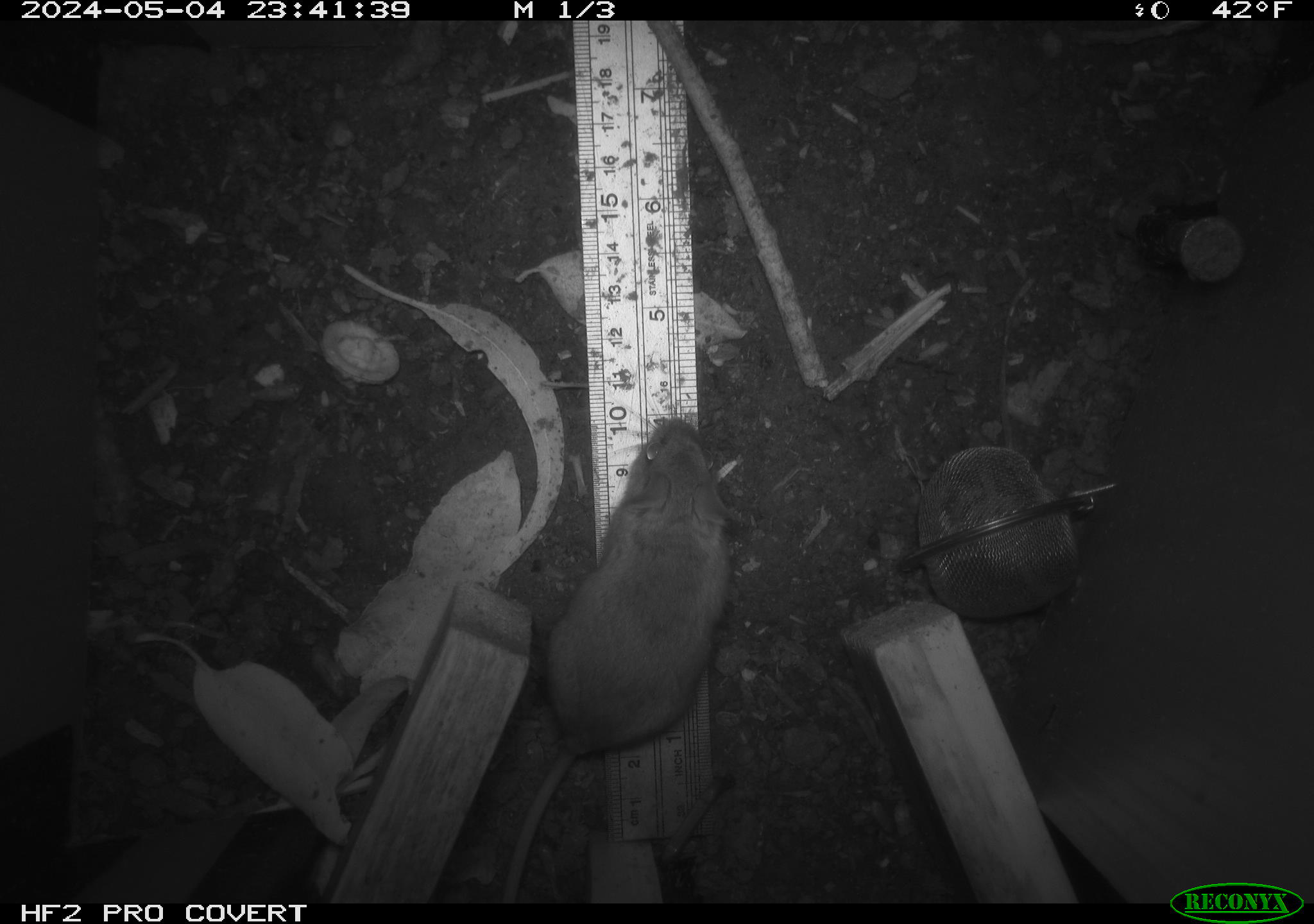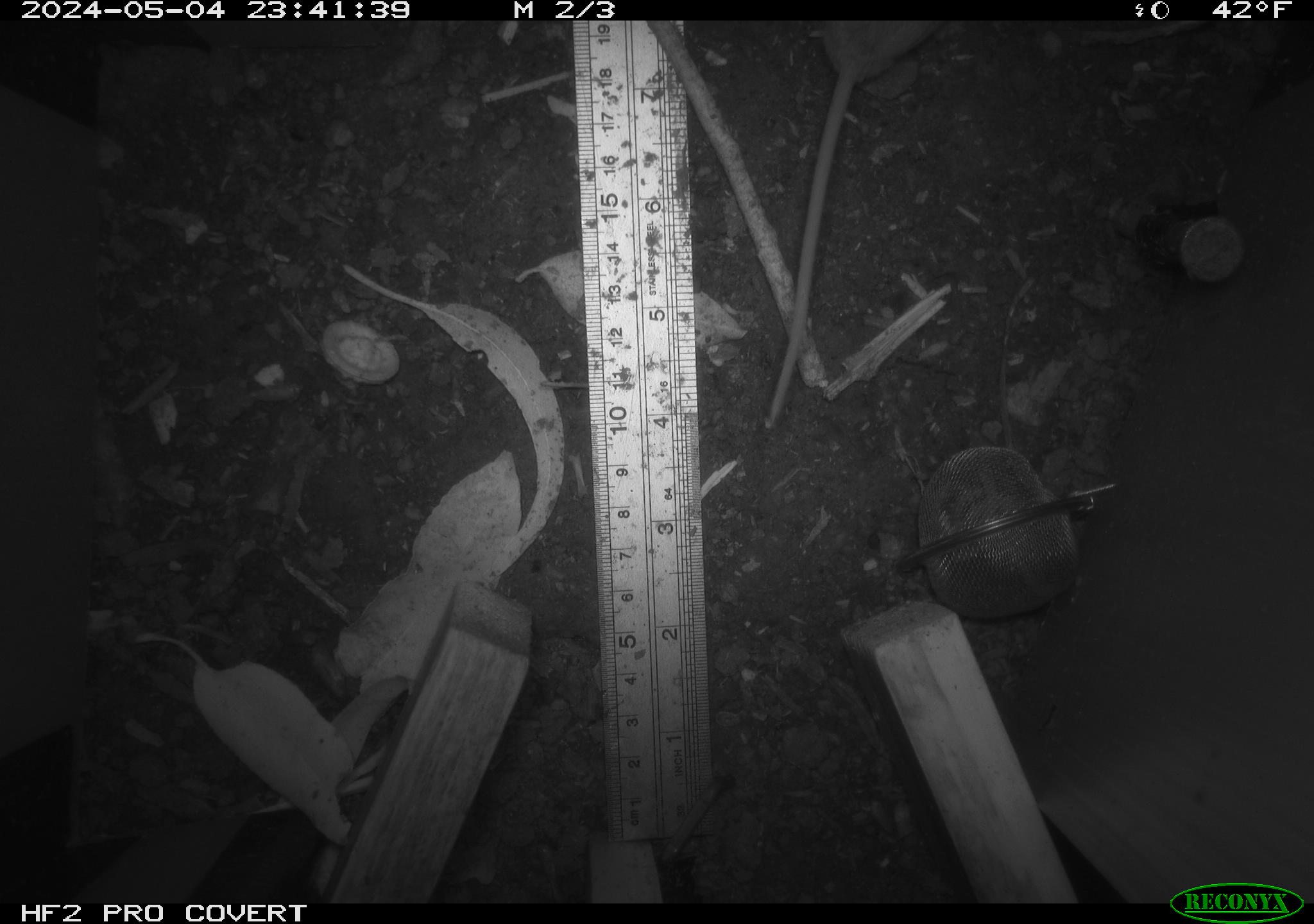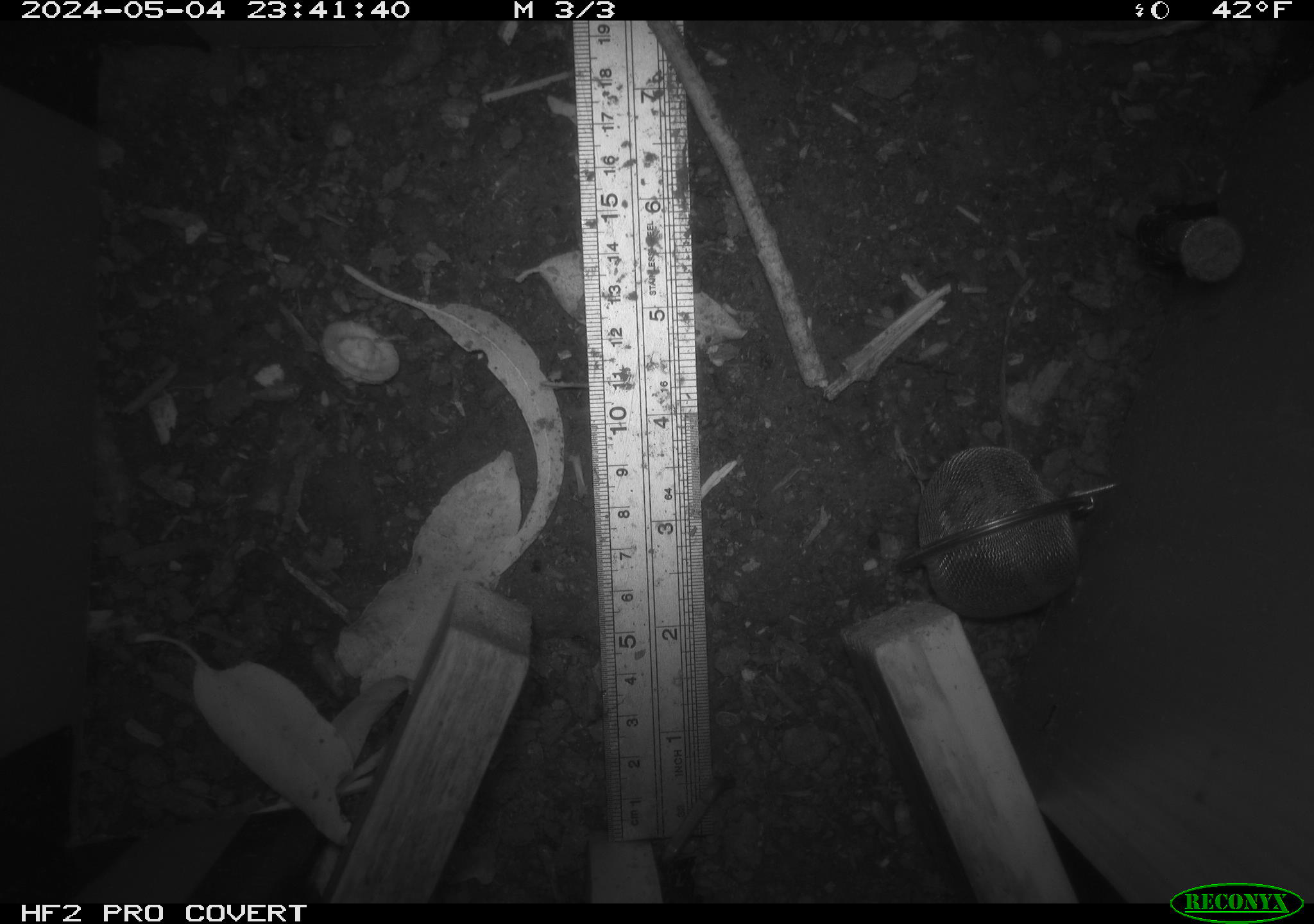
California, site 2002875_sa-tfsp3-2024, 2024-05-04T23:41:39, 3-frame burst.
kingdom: Animalia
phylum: Chordata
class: Mammalia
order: Rodentia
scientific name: Rodentia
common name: mouse species